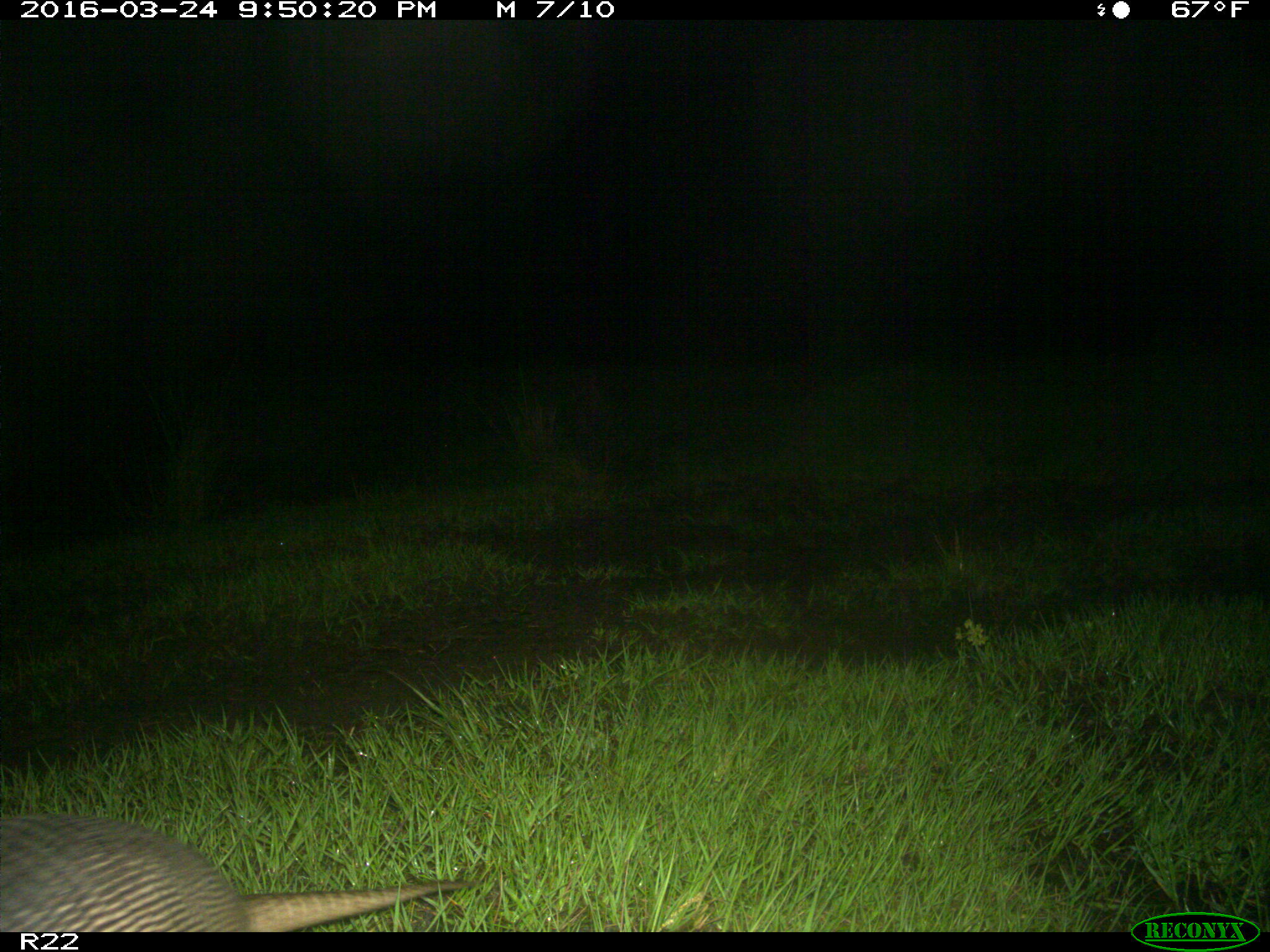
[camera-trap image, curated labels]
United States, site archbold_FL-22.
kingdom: Animalia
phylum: Chordata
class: Mammalia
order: Cingulata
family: Dasypodidae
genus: Dasypus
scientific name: Dasypus novemcinctus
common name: nine-banded armadillo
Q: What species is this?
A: Dasypus novemcinctus (nine-banded armadillo).